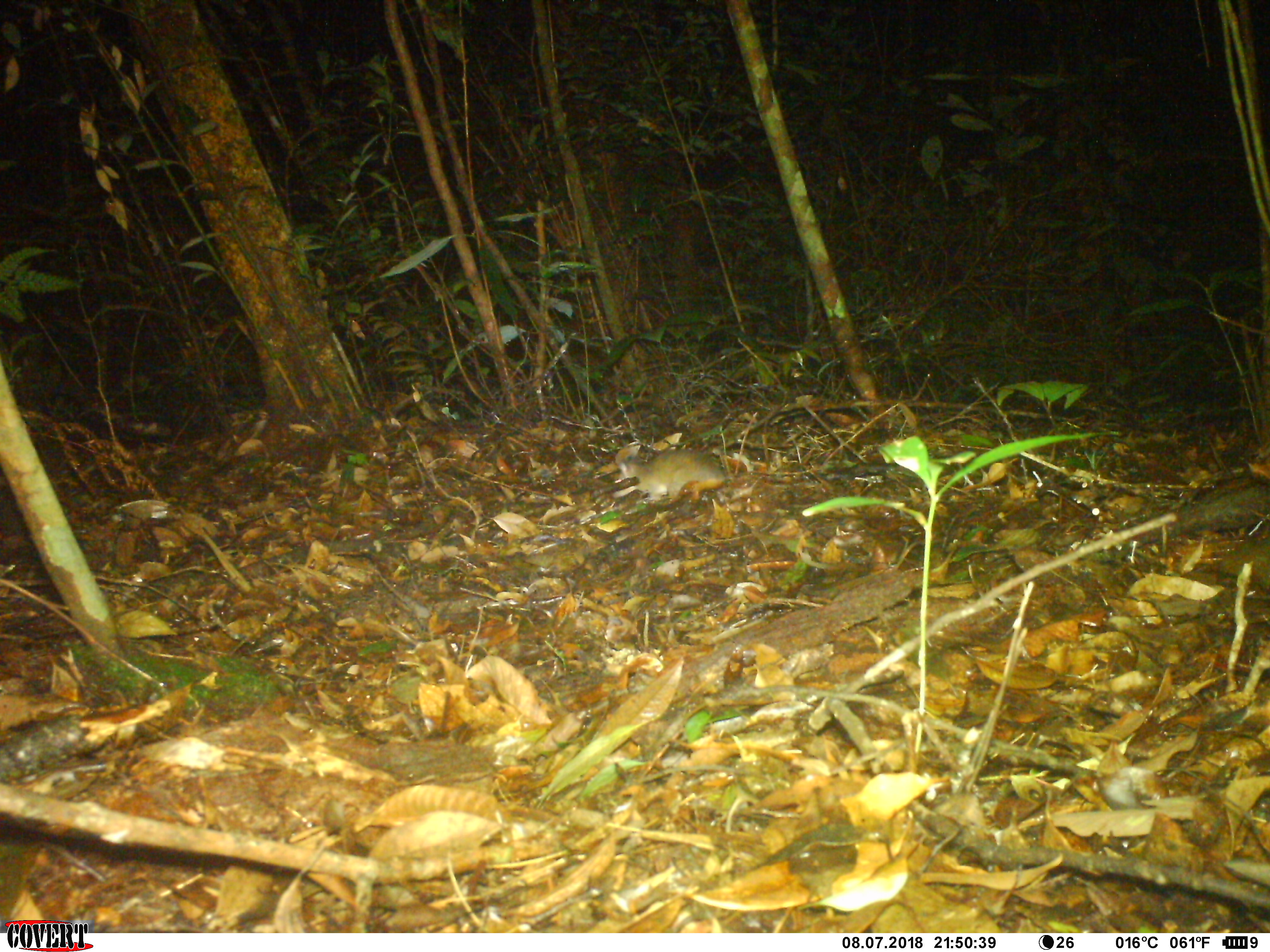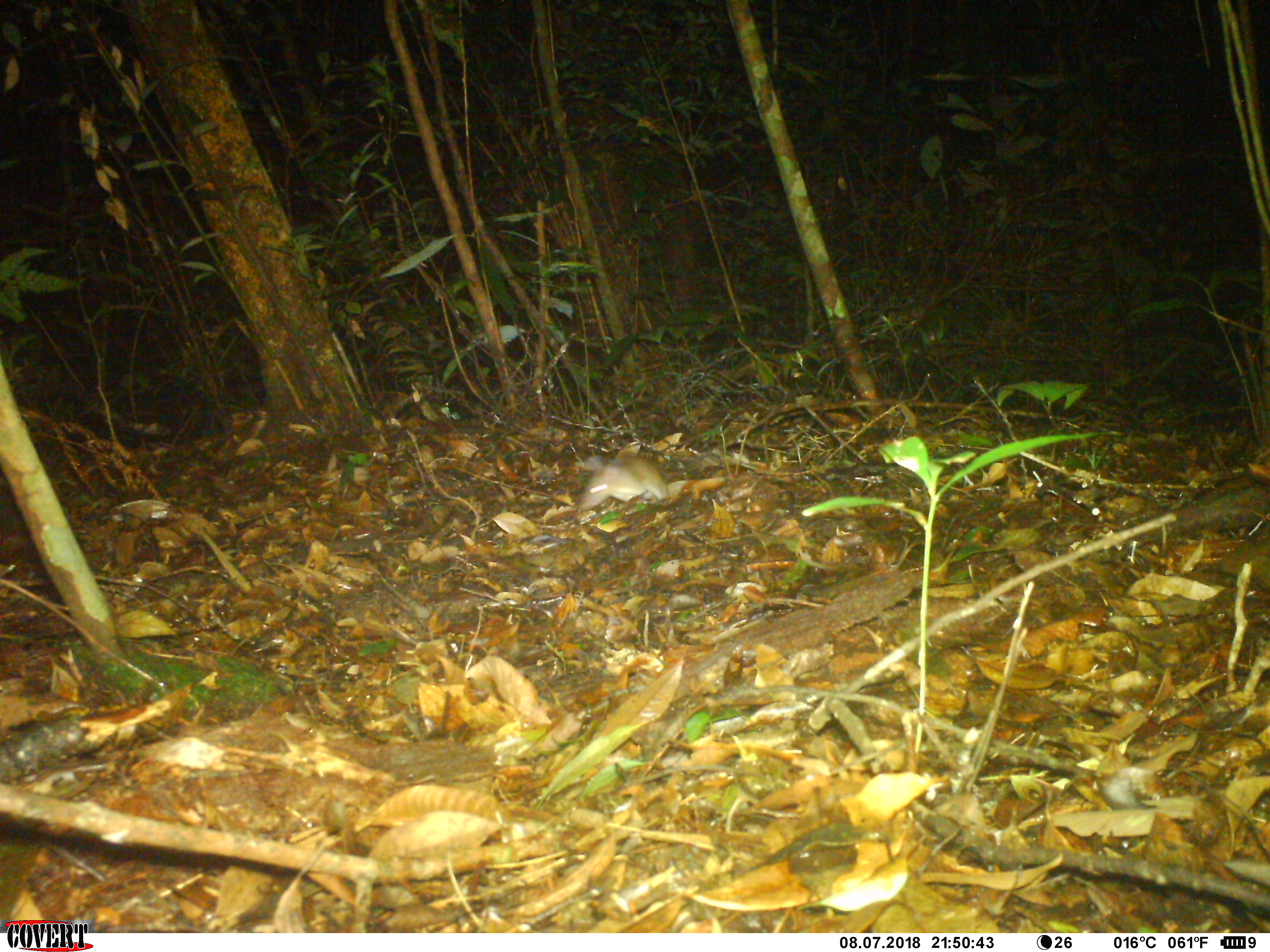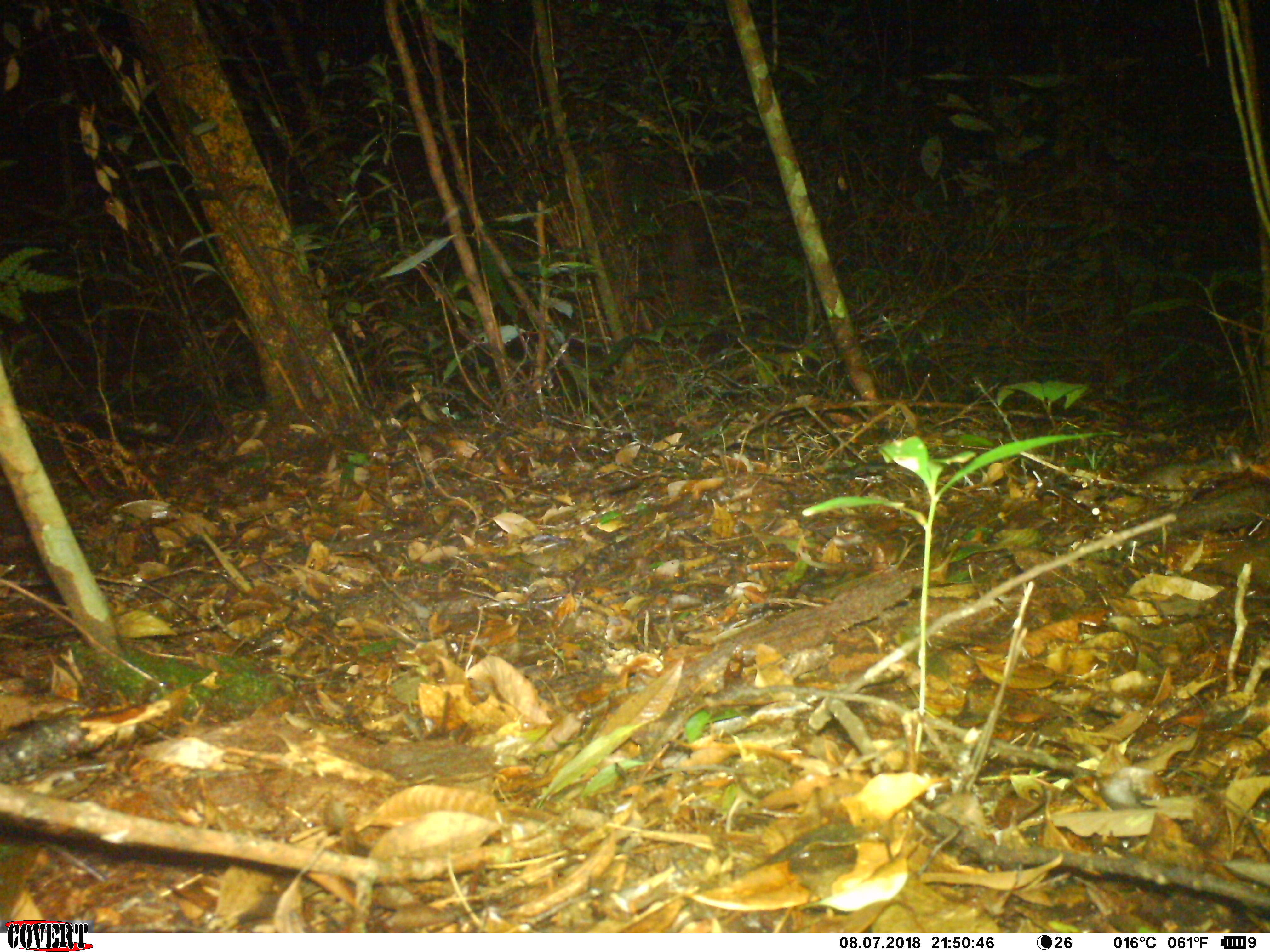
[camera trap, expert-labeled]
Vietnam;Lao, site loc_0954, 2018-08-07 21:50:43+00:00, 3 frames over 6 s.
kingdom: Animalia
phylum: Chordata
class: Mammalia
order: Rodentia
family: Muridae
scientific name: Muridae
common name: old-world mice and rats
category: unidentified murid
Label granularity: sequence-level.